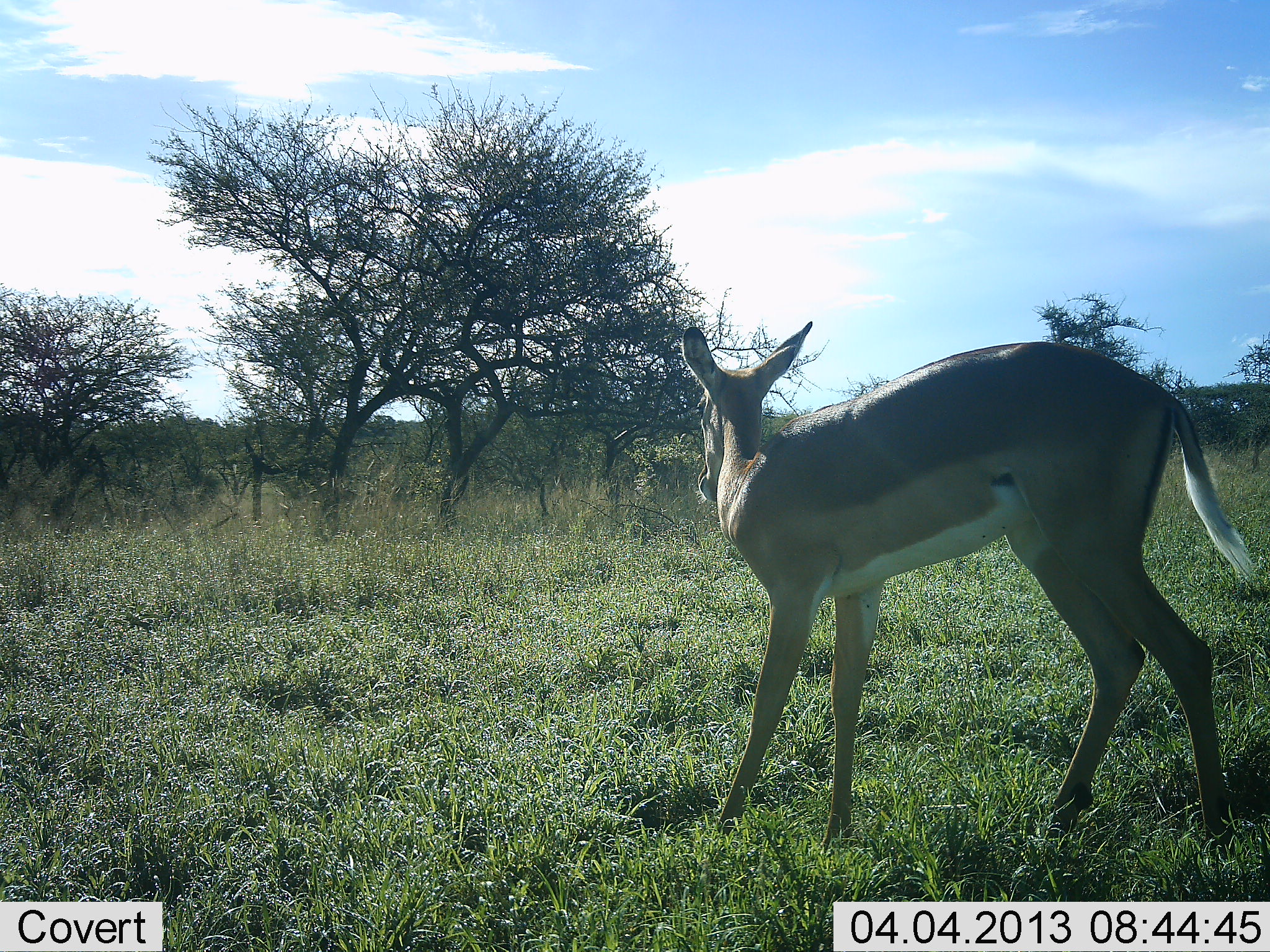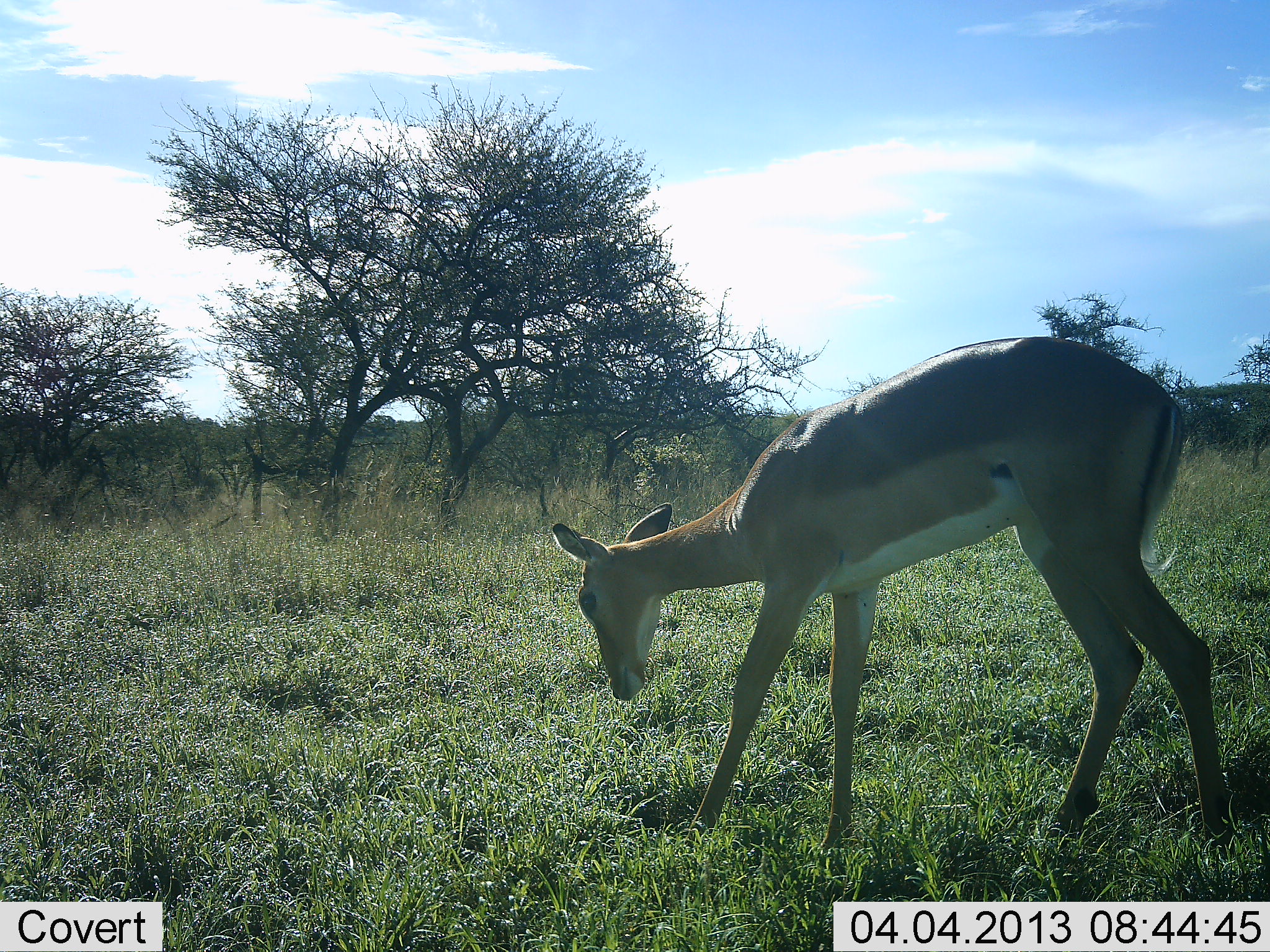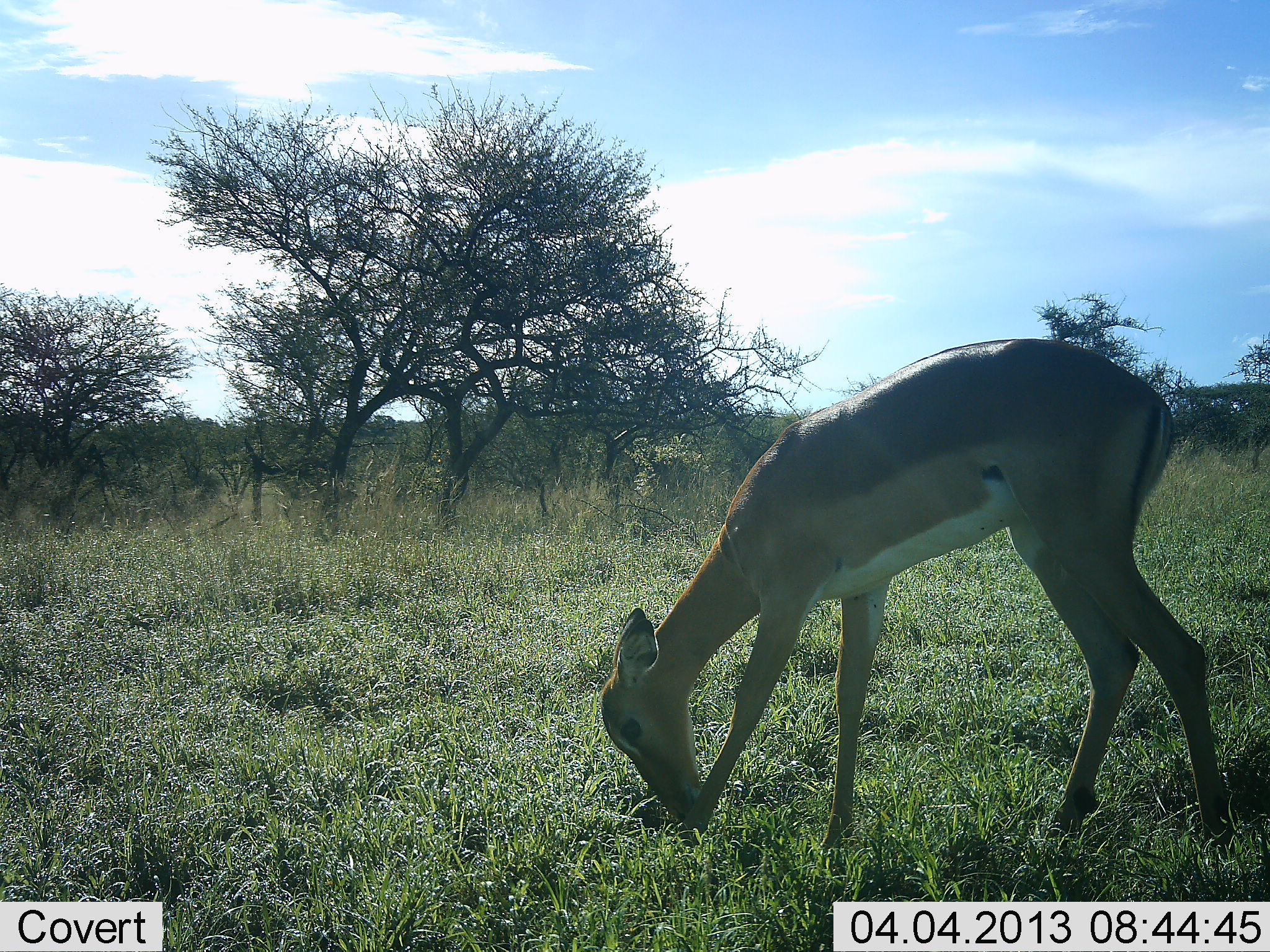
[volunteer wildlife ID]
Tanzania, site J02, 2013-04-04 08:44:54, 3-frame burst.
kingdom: Animalia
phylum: Chordata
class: Mammalia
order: Artiodactyla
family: Bovidae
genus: Aepyceros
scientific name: Aepyceros melampus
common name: impala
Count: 1.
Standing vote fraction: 35%.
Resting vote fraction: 0%.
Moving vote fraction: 0%.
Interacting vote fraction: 0%.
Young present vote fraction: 0%.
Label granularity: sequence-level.